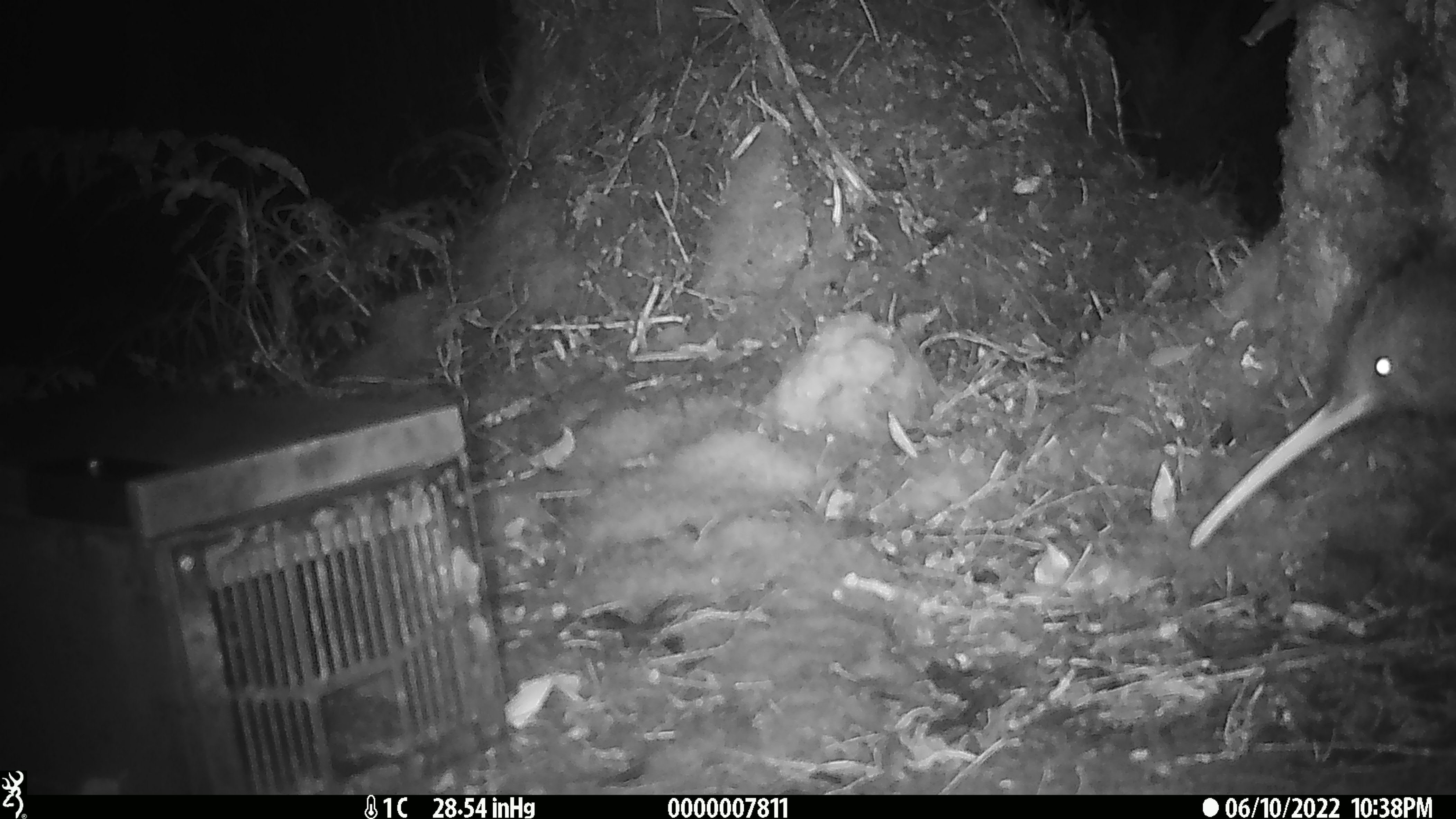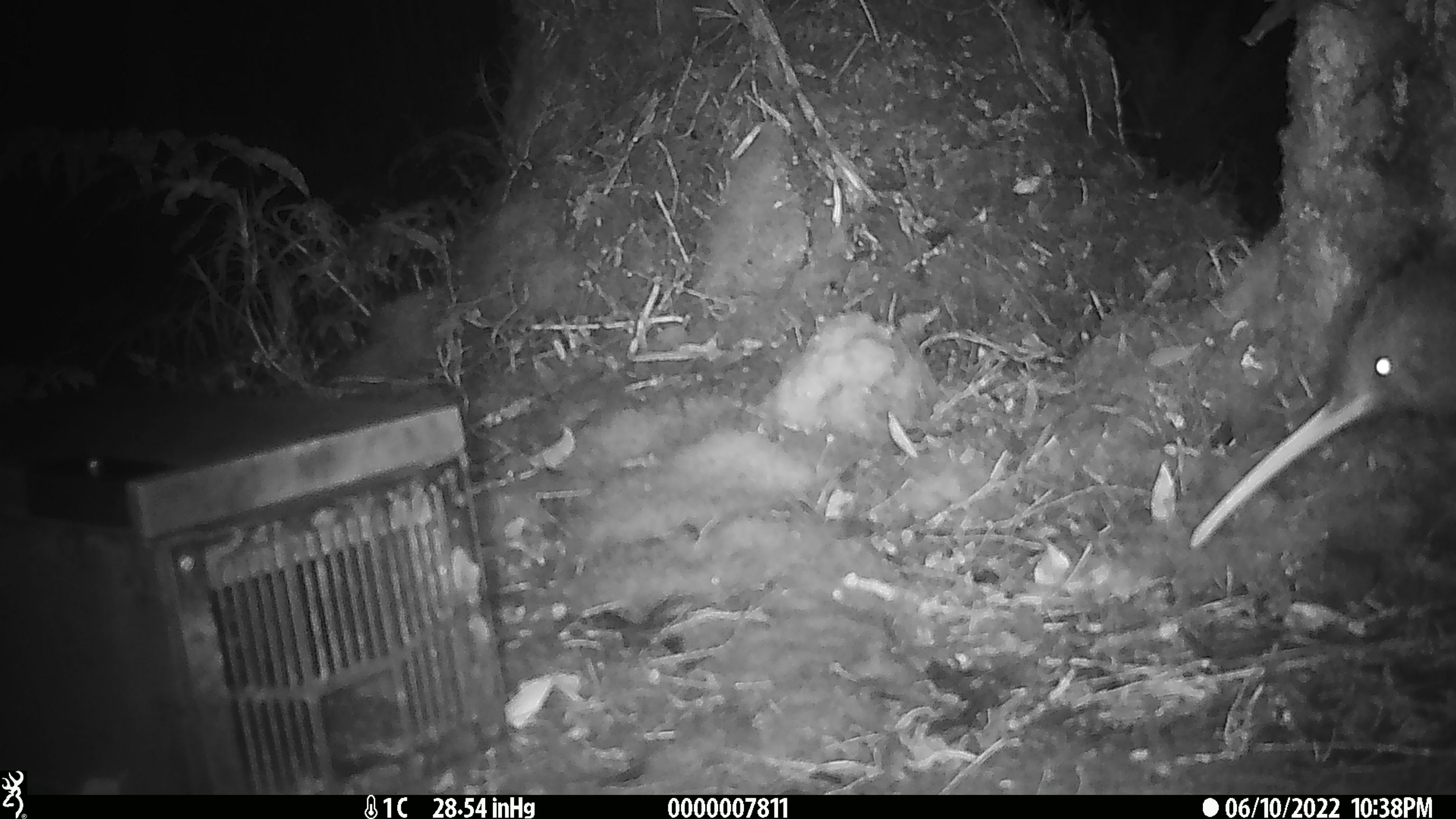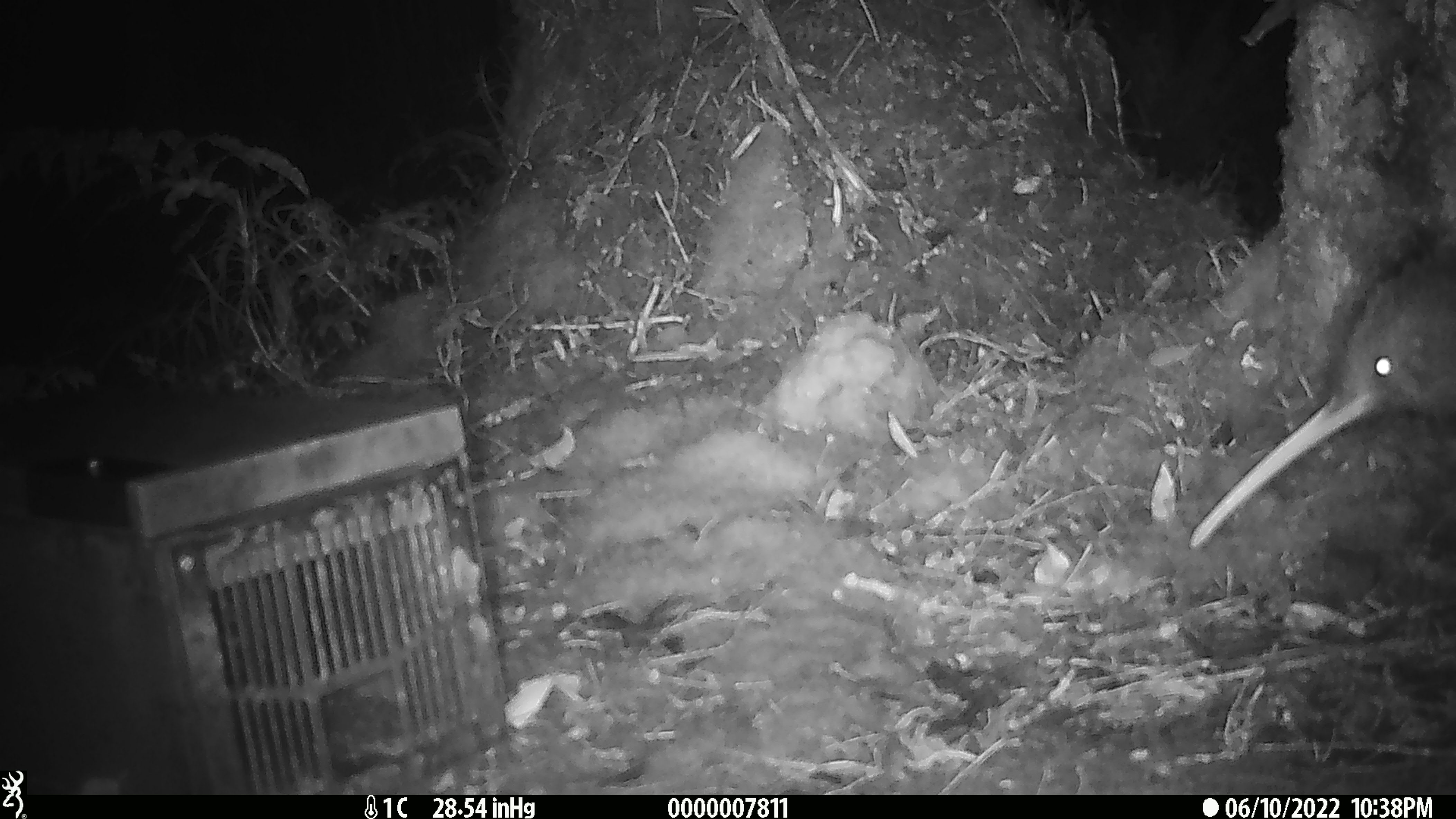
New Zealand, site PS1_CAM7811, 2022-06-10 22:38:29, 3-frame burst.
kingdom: Animalia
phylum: Chordata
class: Aves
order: Apterygiformes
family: Apterygidae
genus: Apteryx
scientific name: Apteryx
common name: kiwi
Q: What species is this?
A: Kiwi (Apteryx).